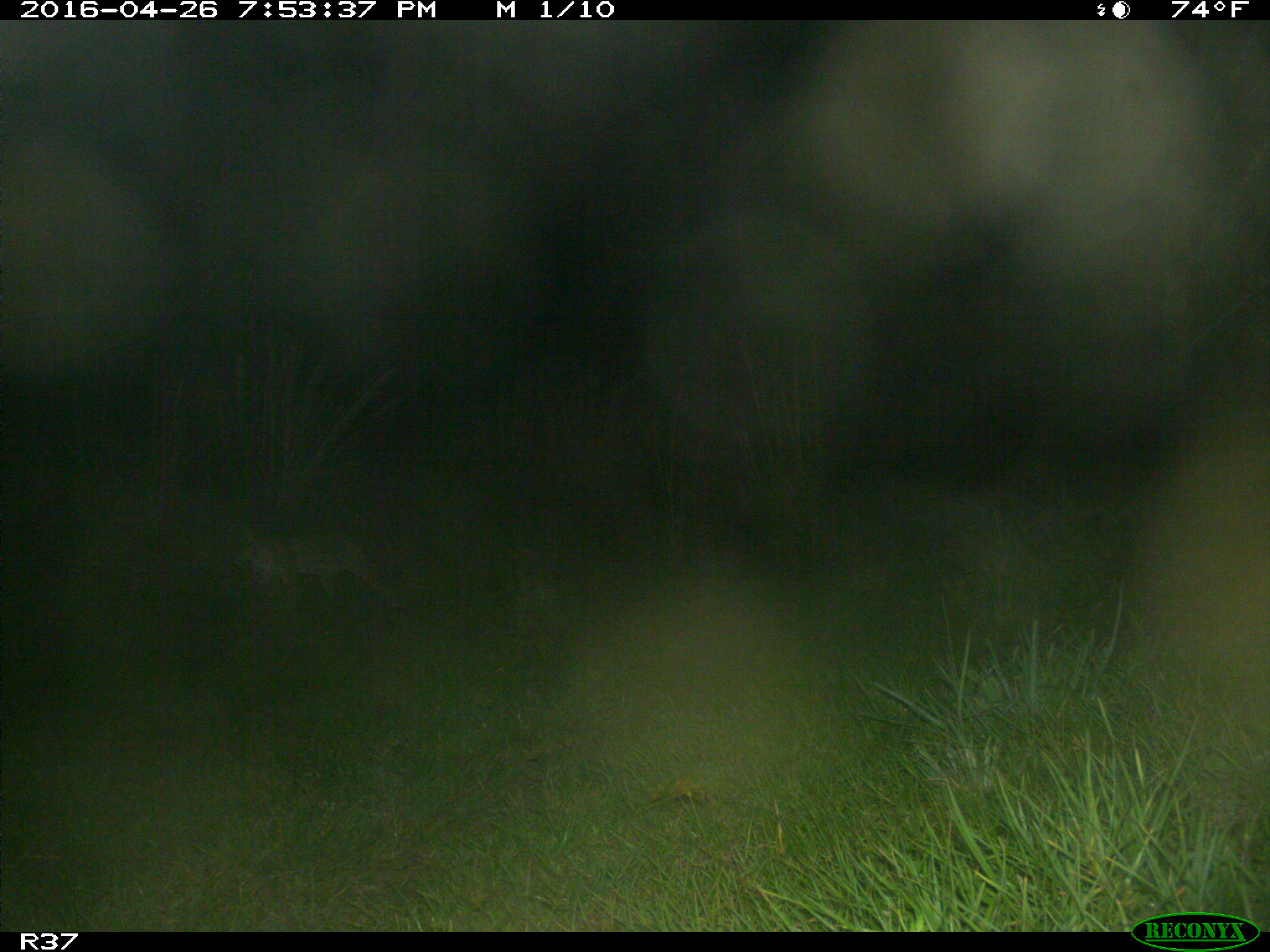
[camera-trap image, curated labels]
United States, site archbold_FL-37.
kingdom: Animalia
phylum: Chordata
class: Mammalia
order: Artiodactyla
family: Suidae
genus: Sus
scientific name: Sus scrofa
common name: wild boar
Sus scrofa (wild boar).